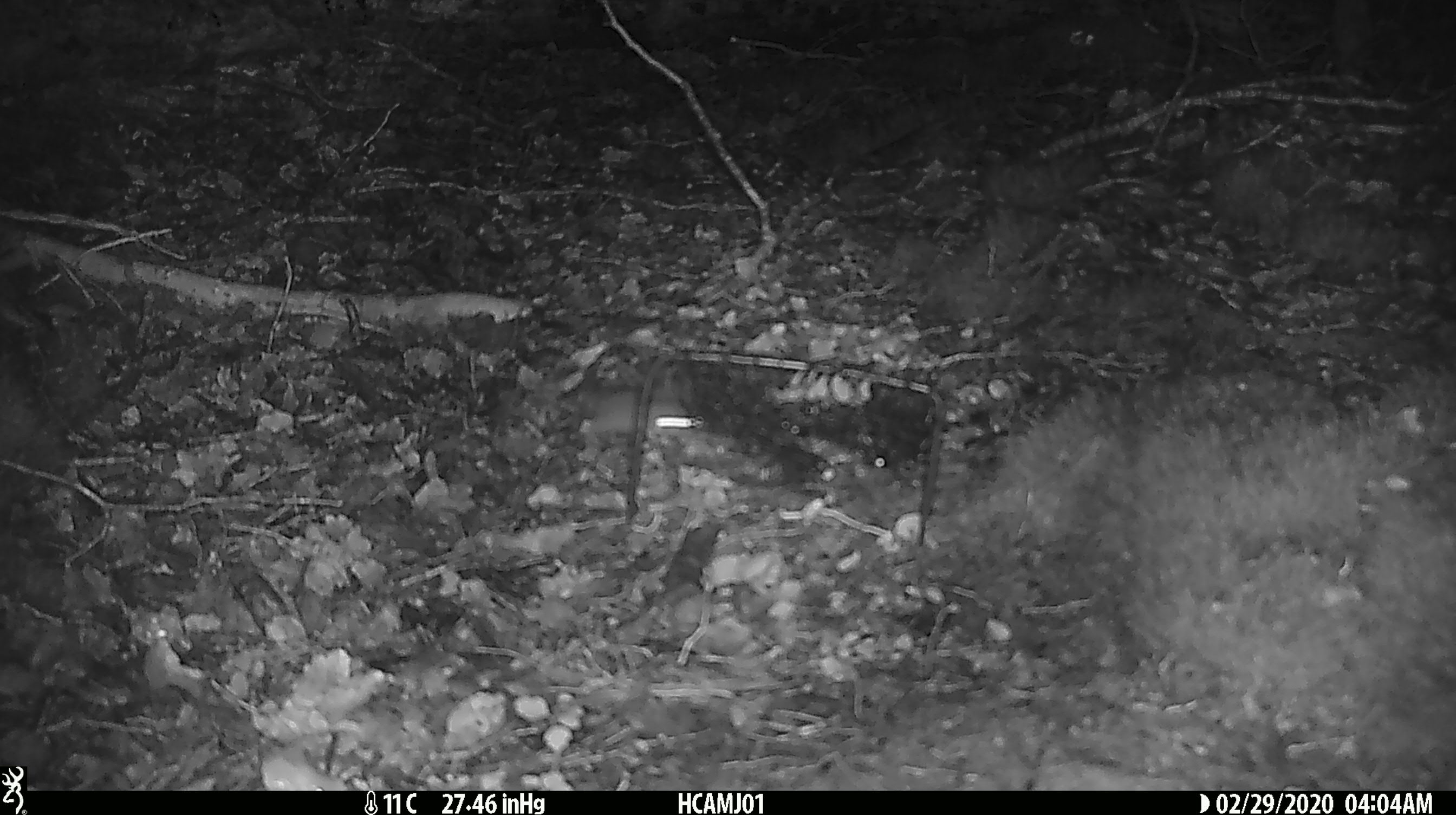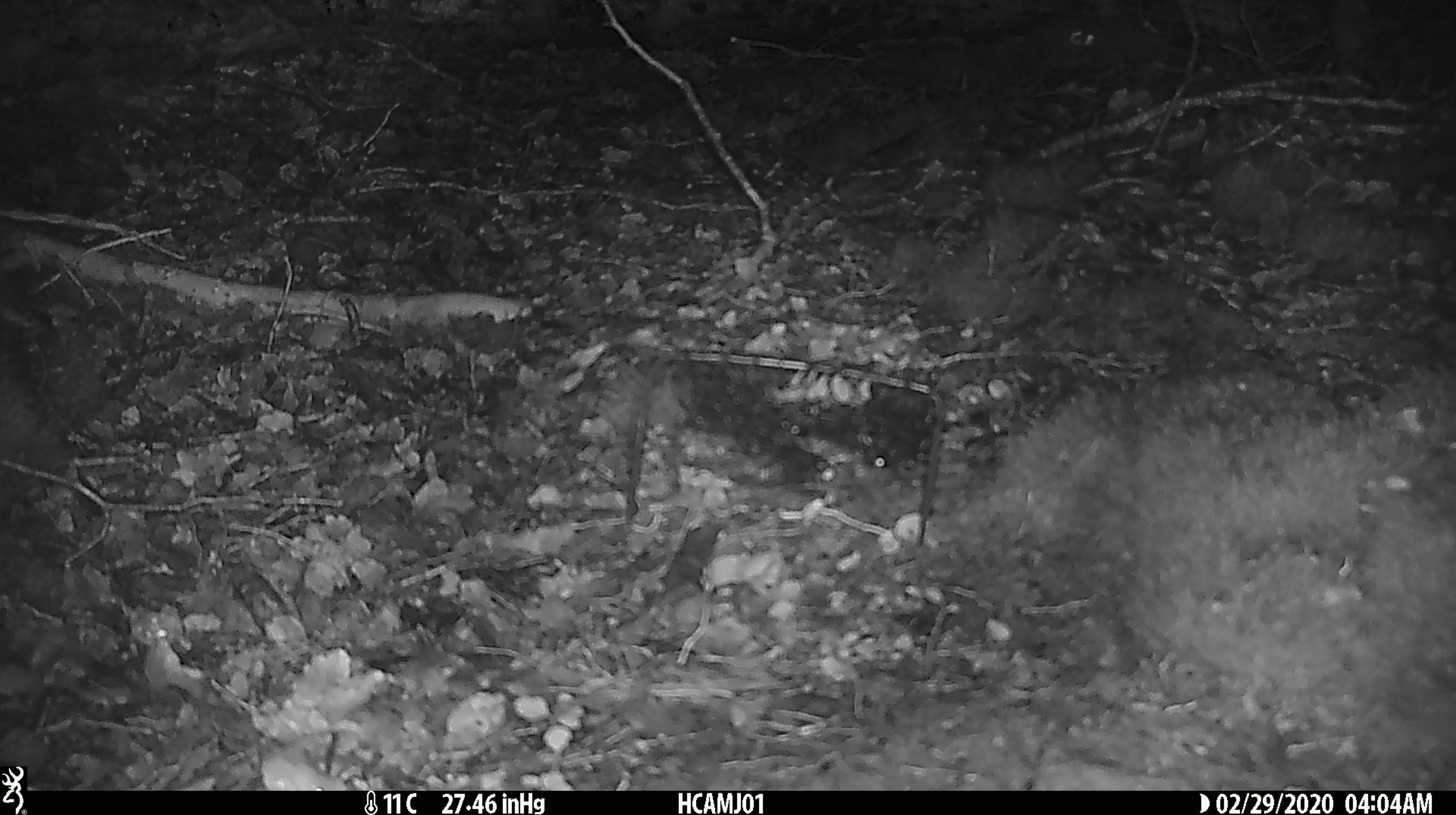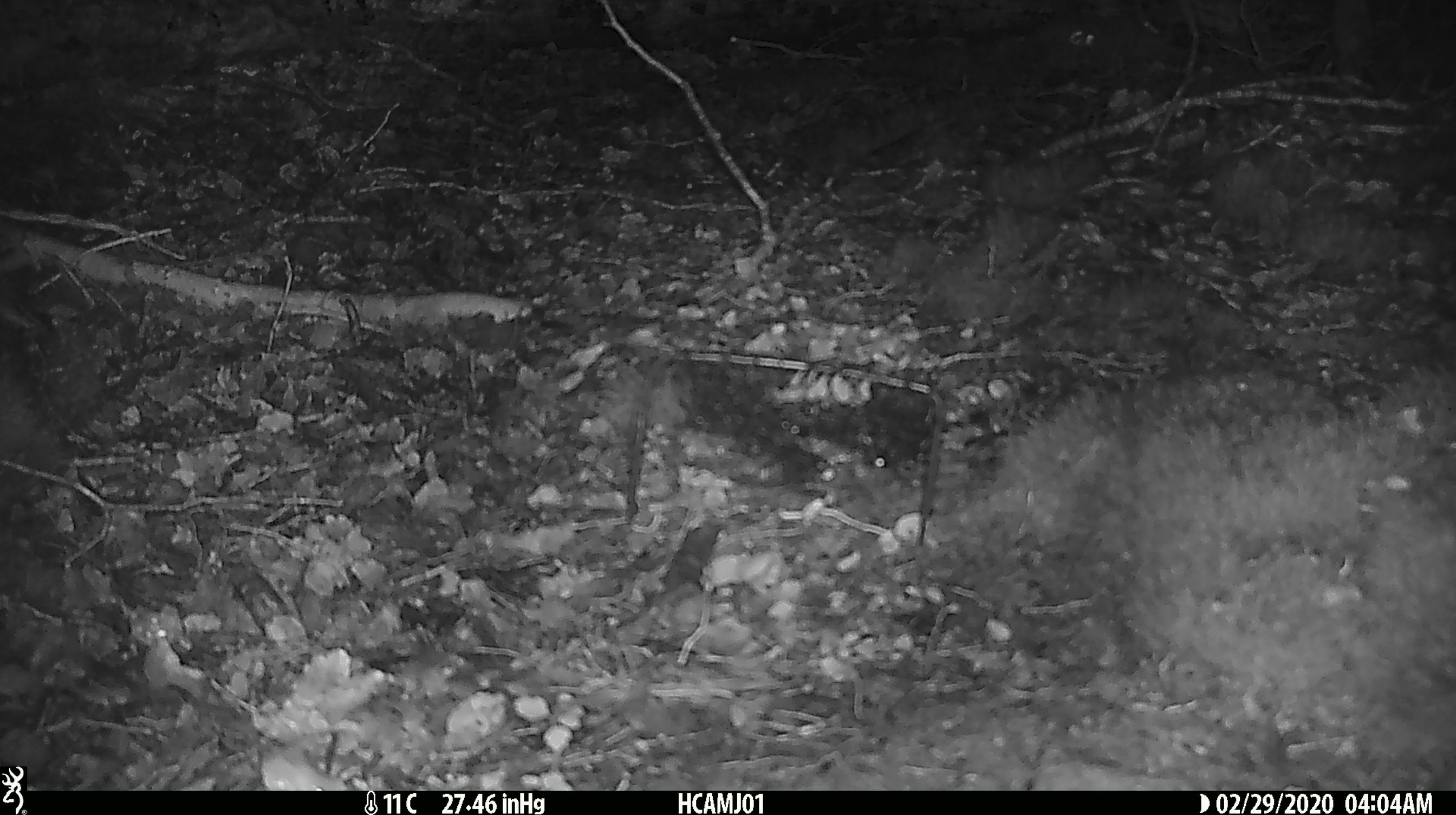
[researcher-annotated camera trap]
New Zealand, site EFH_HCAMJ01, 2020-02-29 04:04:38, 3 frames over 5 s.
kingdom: Animalia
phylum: Chordata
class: Mammalia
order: Rodentia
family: Muridae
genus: Mus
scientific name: Mus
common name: mouse